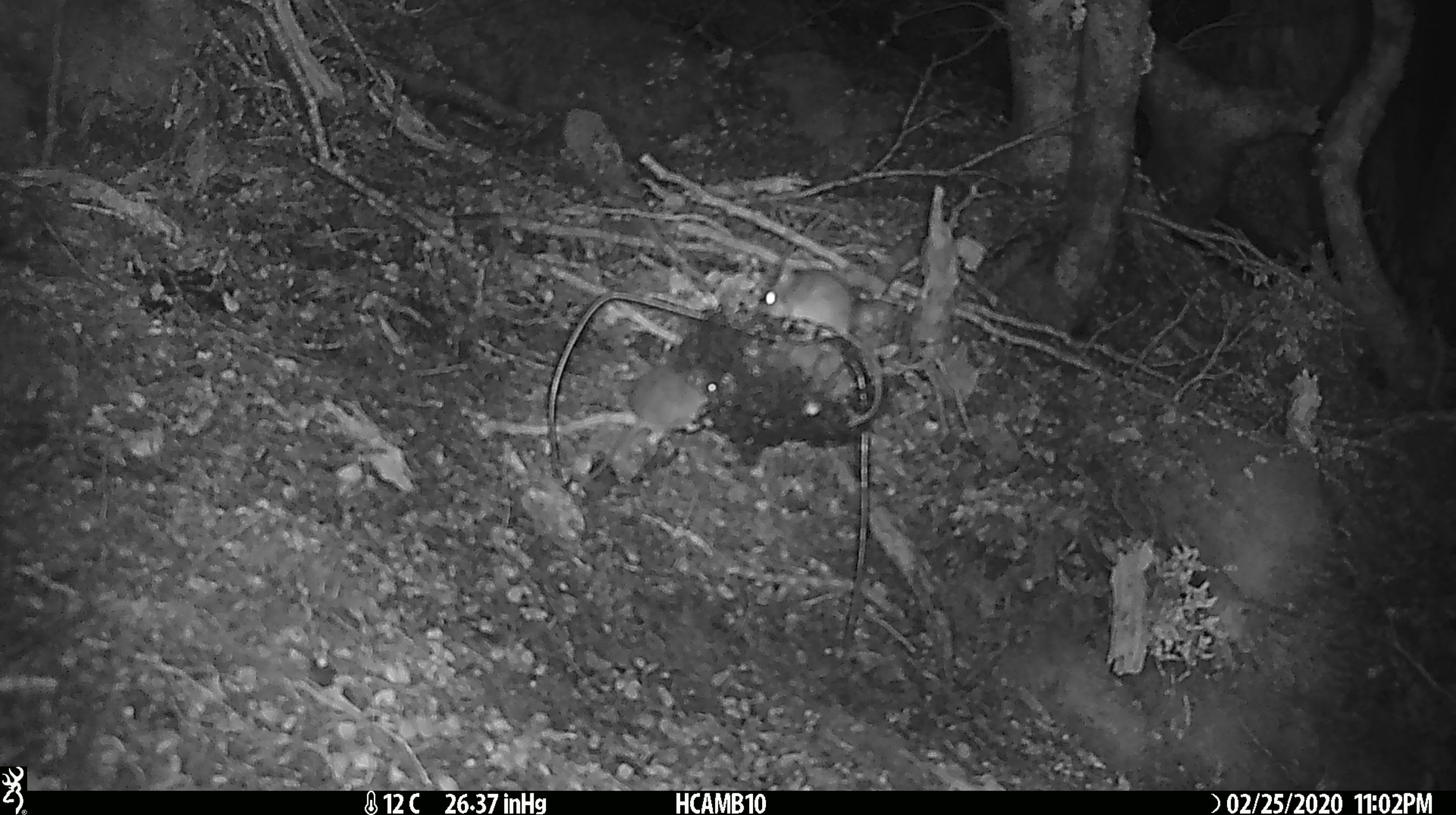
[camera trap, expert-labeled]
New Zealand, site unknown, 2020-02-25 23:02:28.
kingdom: Animalia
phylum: Chordata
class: Mammalia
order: Rodentia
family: Muridae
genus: Mus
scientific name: Mus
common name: mouse